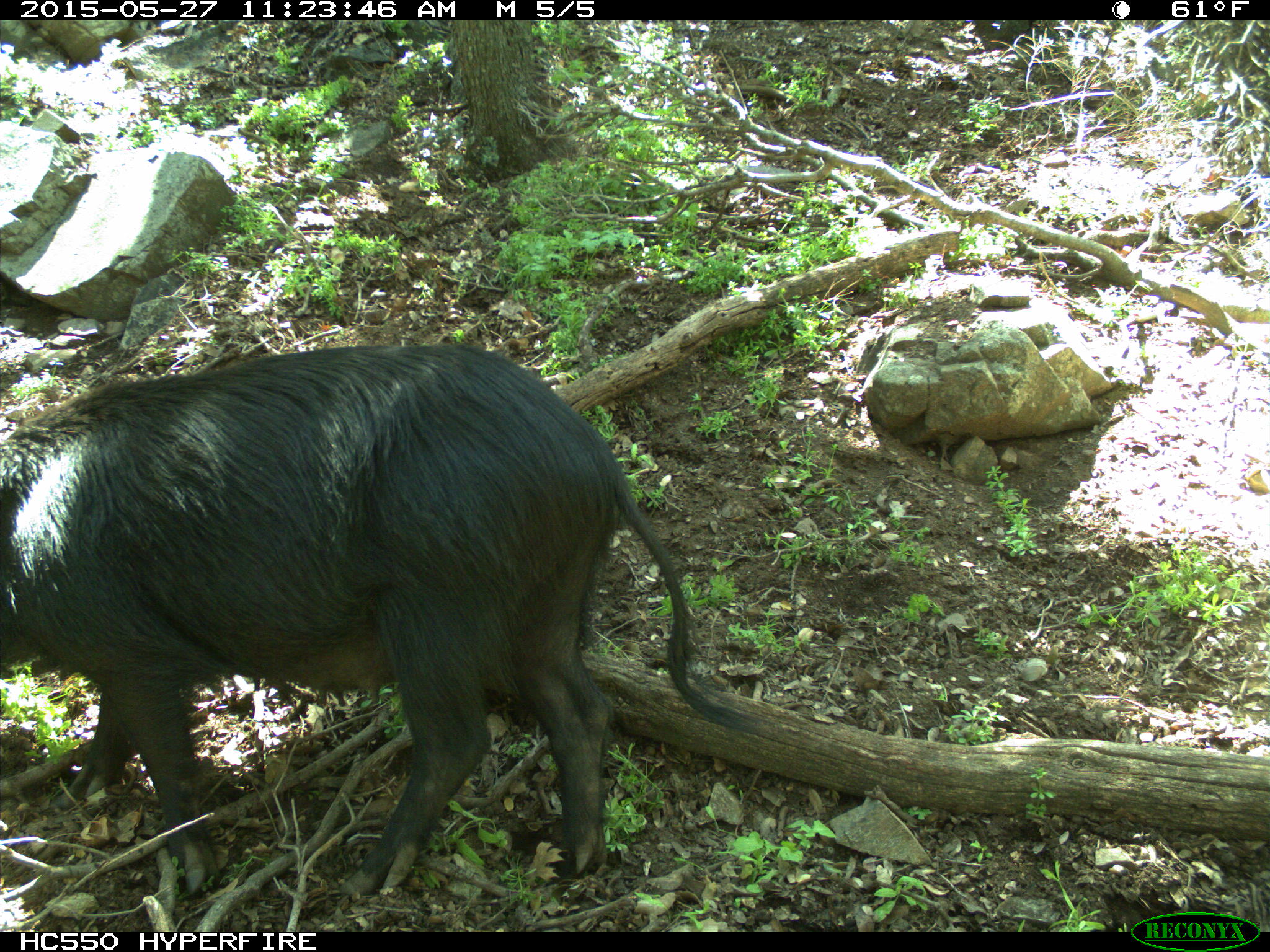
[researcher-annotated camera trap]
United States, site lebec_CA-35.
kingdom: Animalia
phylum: Chordata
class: Mammalia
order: Artiodactyla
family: Suidae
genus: Sus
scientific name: Sus scrofa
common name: wild boar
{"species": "Sus scrofa (wild boar)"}